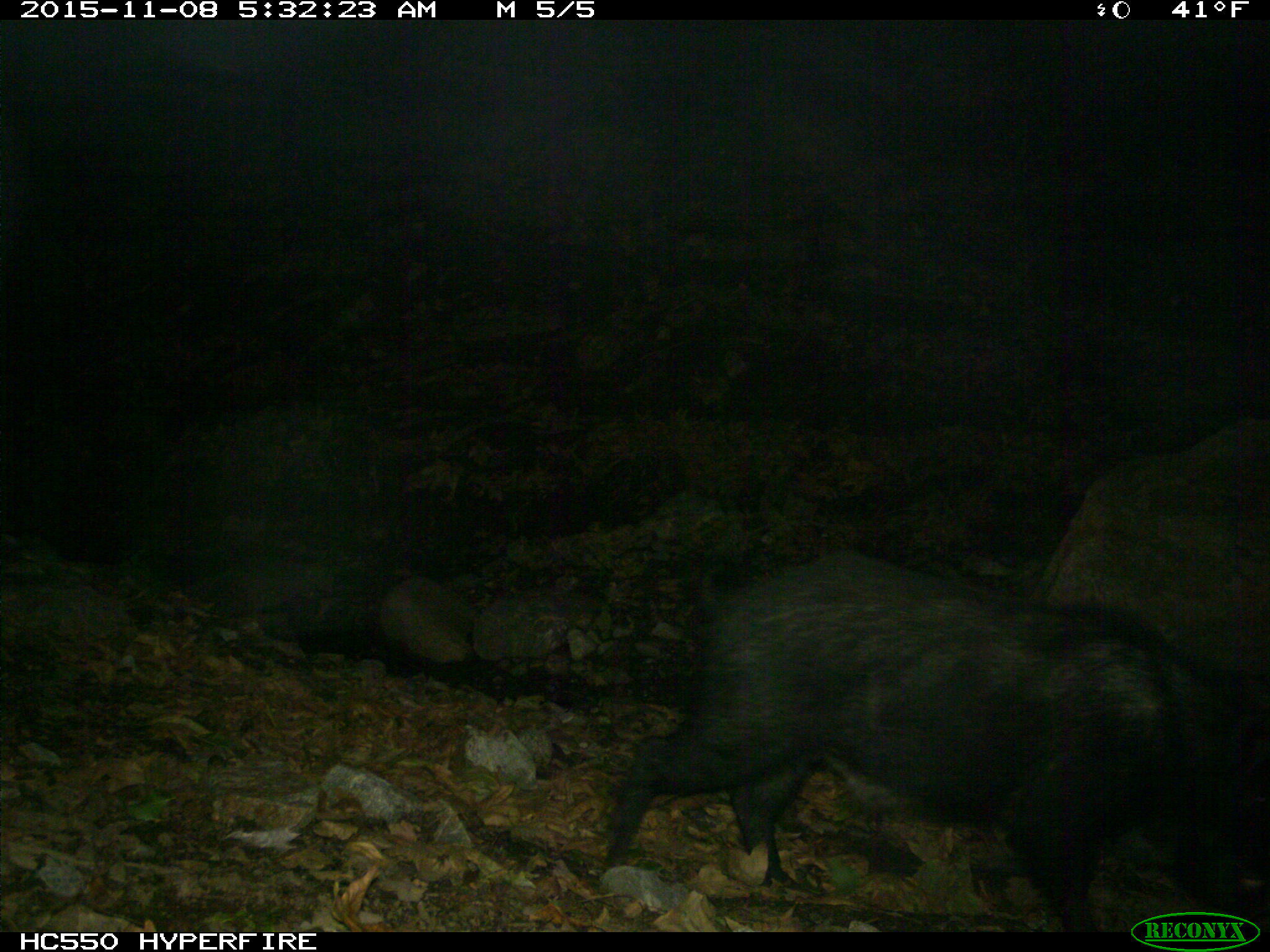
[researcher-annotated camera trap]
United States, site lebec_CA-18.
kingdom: Animalia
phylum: Chordata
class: Mammalia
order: Artiodactyla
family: Suidae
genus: Sus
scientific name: Sus scrofa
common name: wild boar